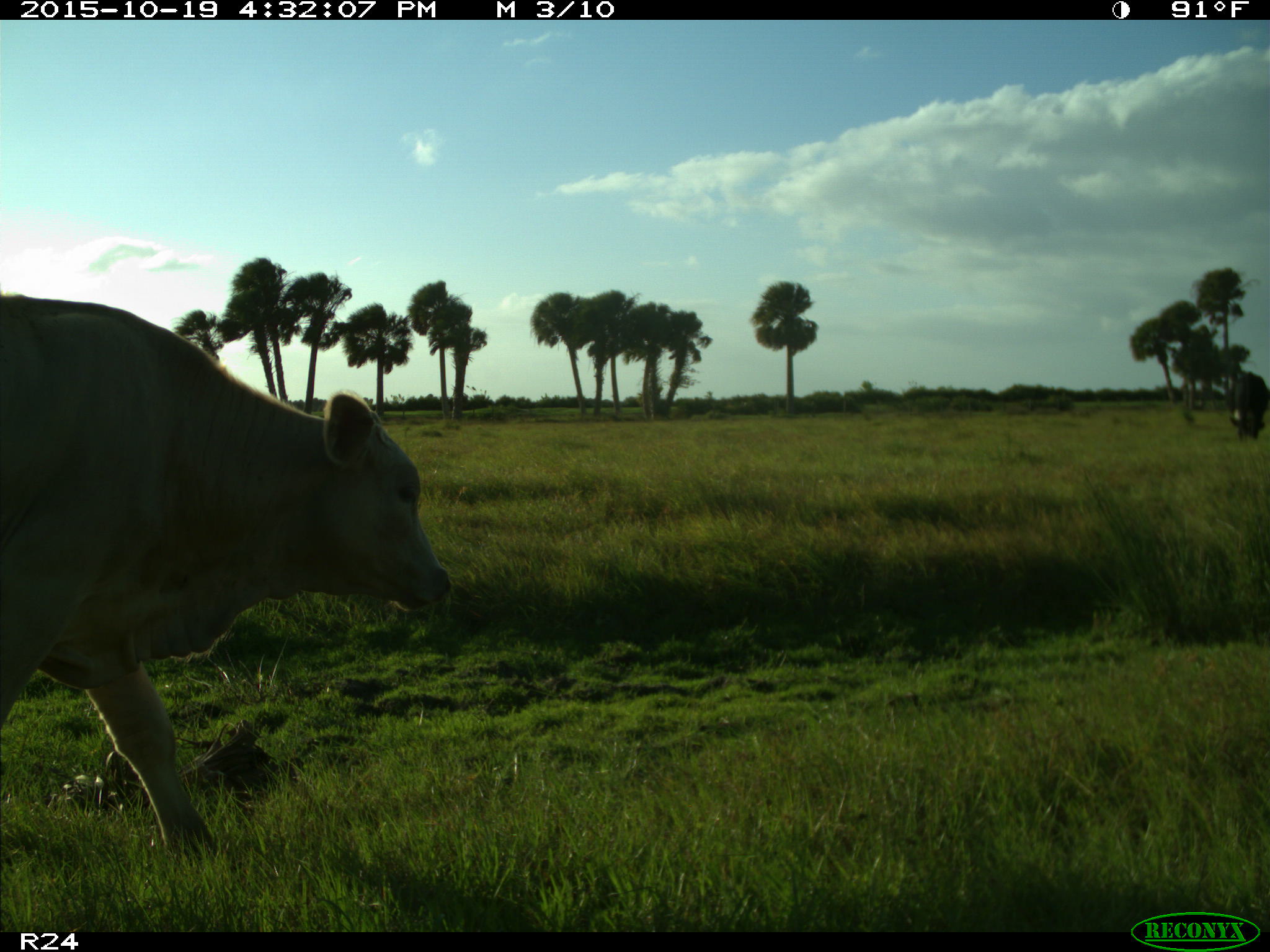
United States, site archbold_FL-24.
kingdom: Animalia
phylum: Chordata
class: Mammalia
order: Artiodactyla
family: Bovidae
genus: Bos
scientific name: Bos taurus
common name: domestic cow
Bos taurus (domestic cow).